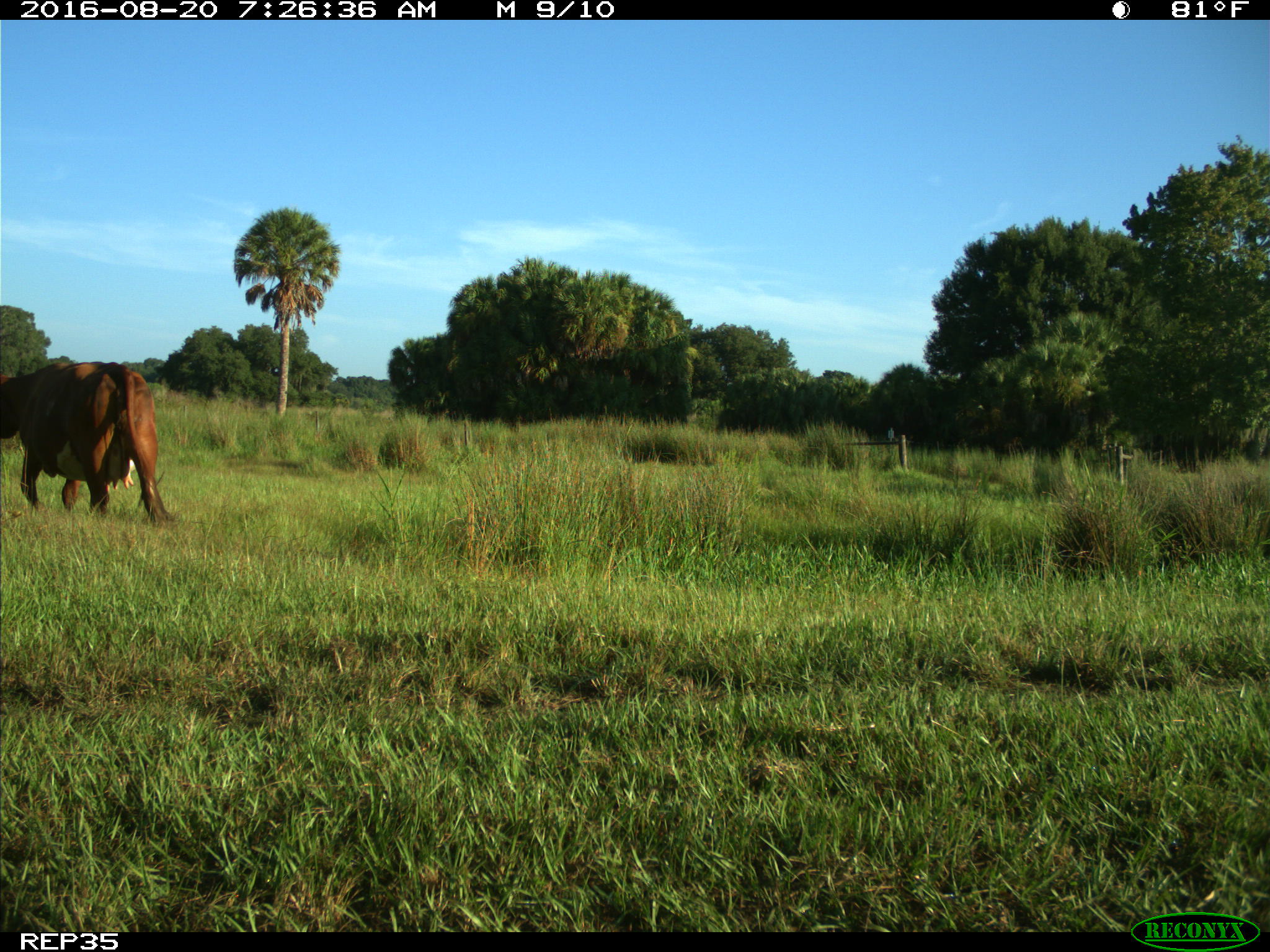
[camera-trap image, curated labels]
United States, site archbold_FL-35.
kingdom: Animalia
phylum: Chordata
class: Mammalia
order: Artiodactyla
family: Bovidae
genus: Bos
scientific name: Bos taurus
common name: domestic cow